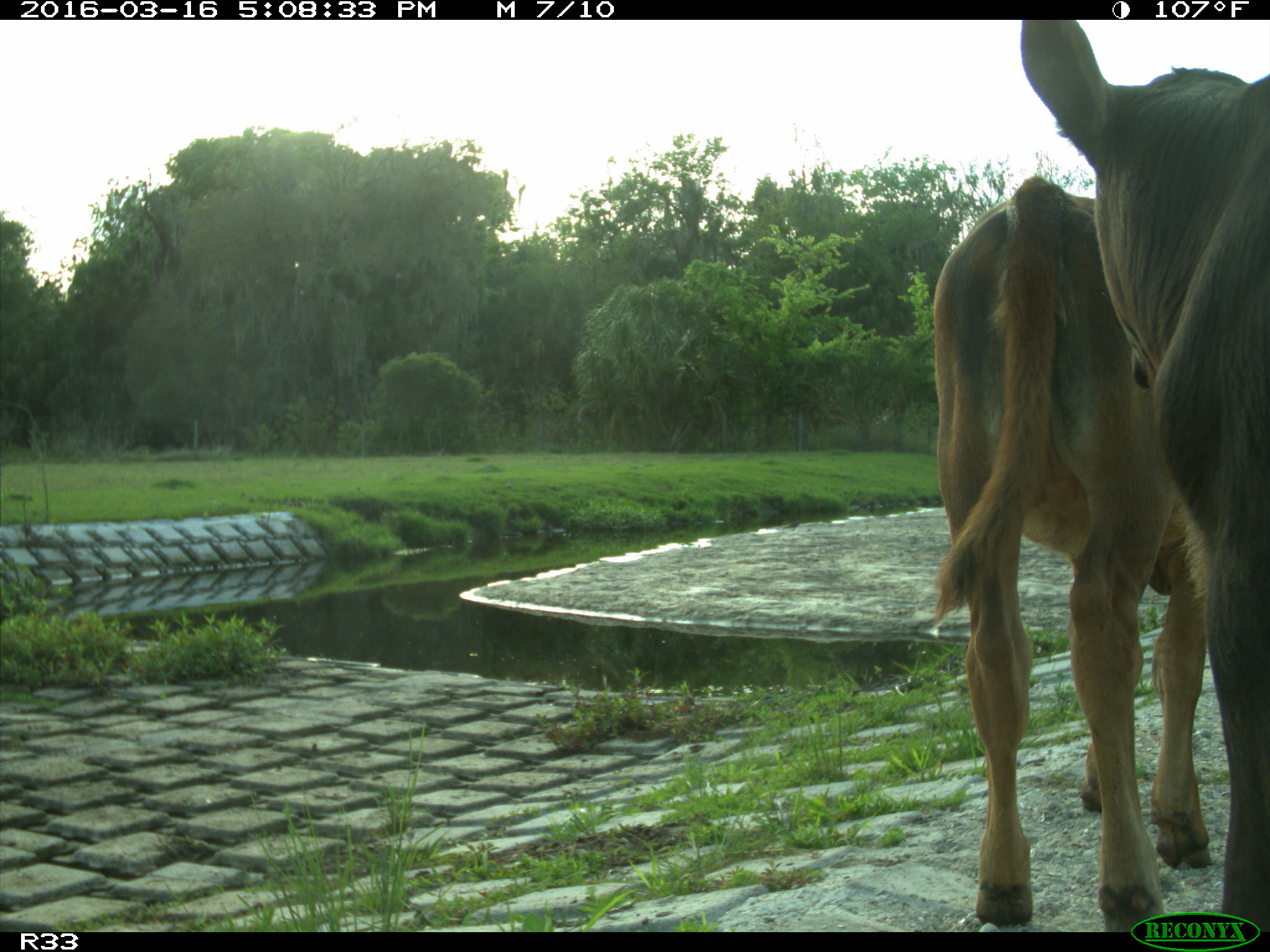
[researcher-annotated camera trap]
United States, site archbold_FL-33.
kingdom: Animalia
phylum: Chordata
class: Mammalia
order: Artiodactyla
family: Bovidae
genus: Bos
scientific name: Bos taurus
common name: domestic cow